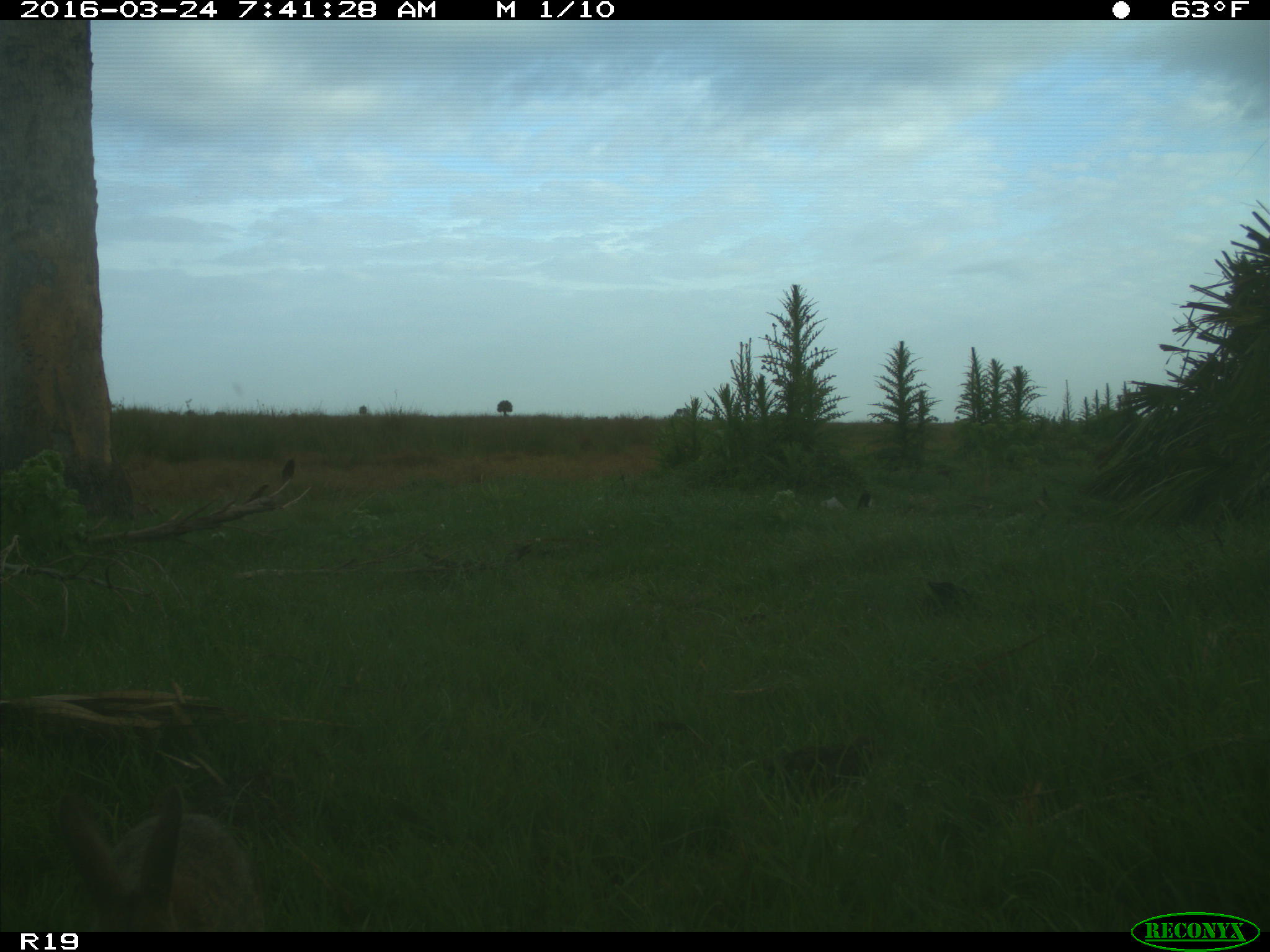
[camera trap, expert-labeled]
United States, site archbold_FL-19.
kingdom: Animalia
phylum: Chordata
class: Mammalia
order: Lagomorpha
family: Leporidae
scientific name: Leporidae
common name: rabbits and hares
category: unidentified rabbit